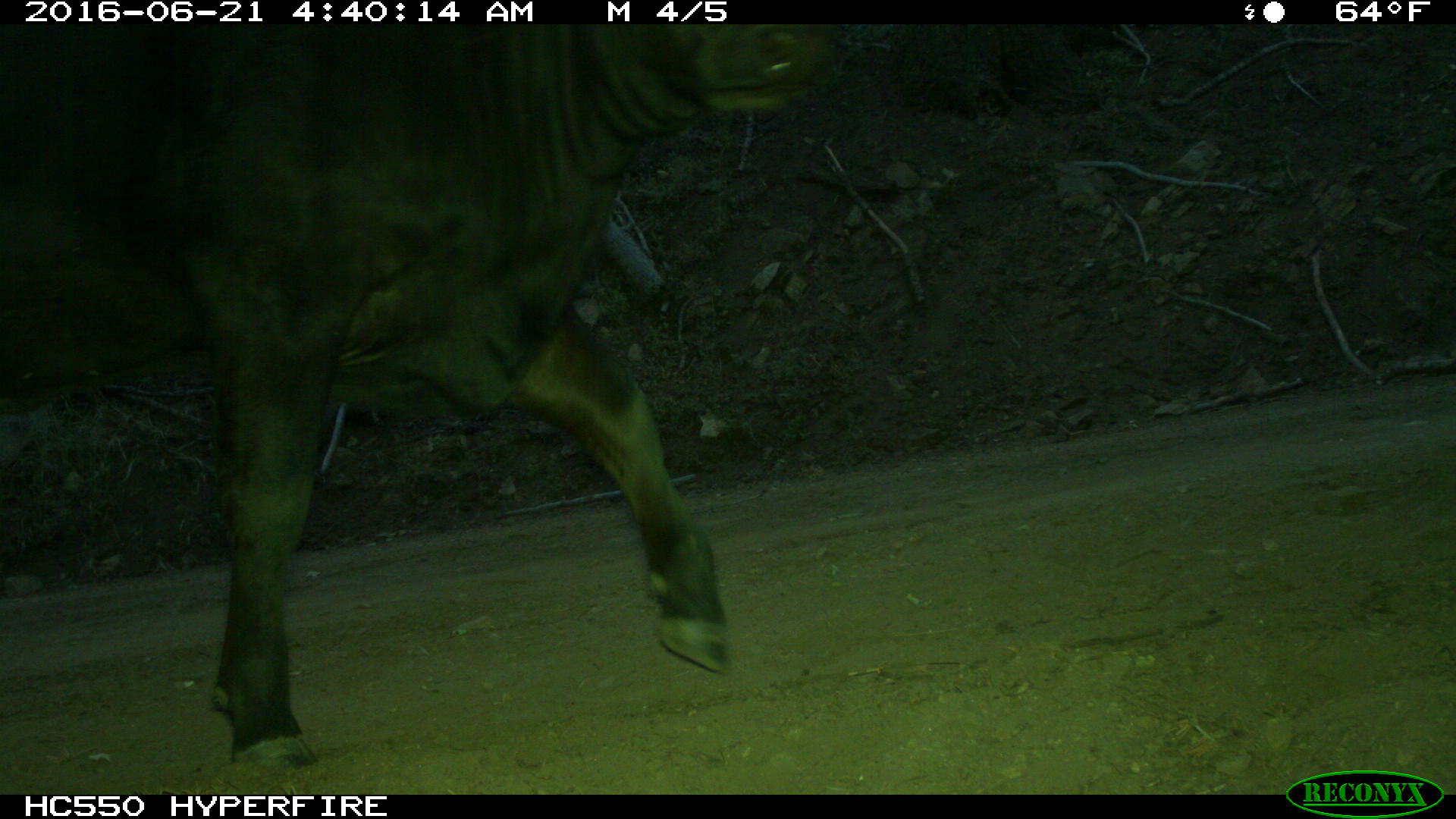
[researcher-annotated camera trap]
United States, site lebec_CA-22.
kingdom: Animalia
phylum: Chordata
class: Mammalia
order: Artiodactyla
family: Bovidae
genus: Bos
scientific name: Bos taurus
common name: domestic cow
Bos taurus (domestic cow).